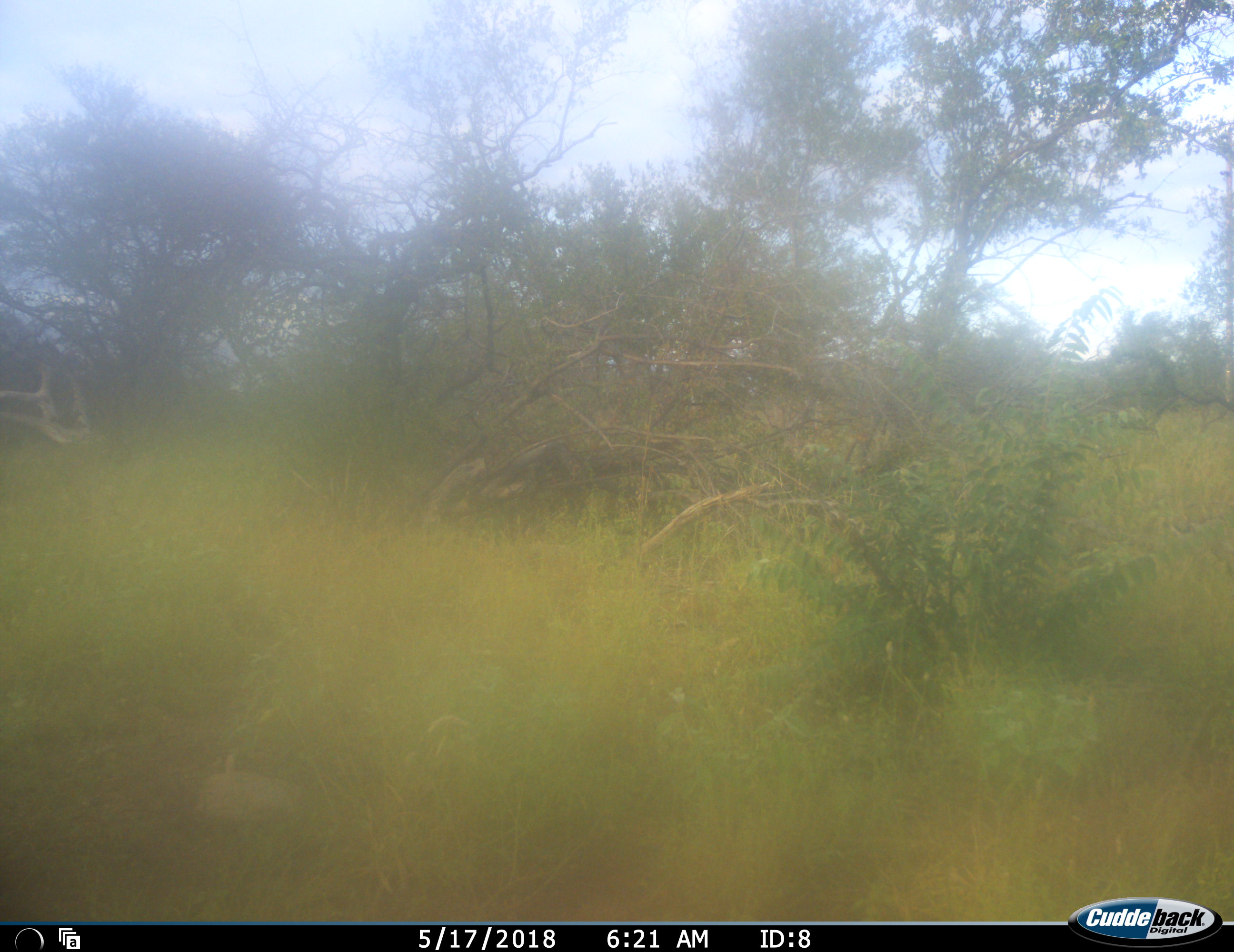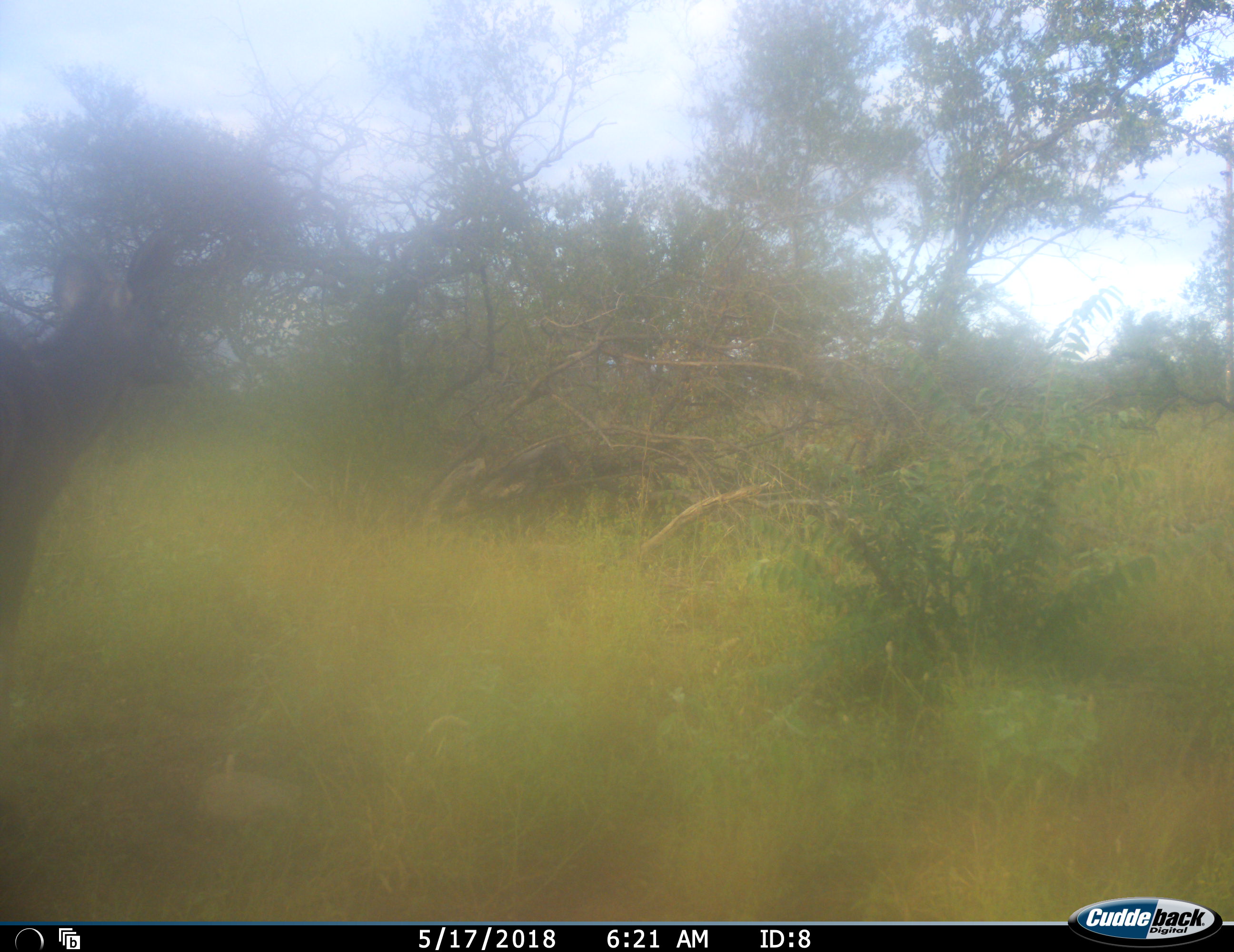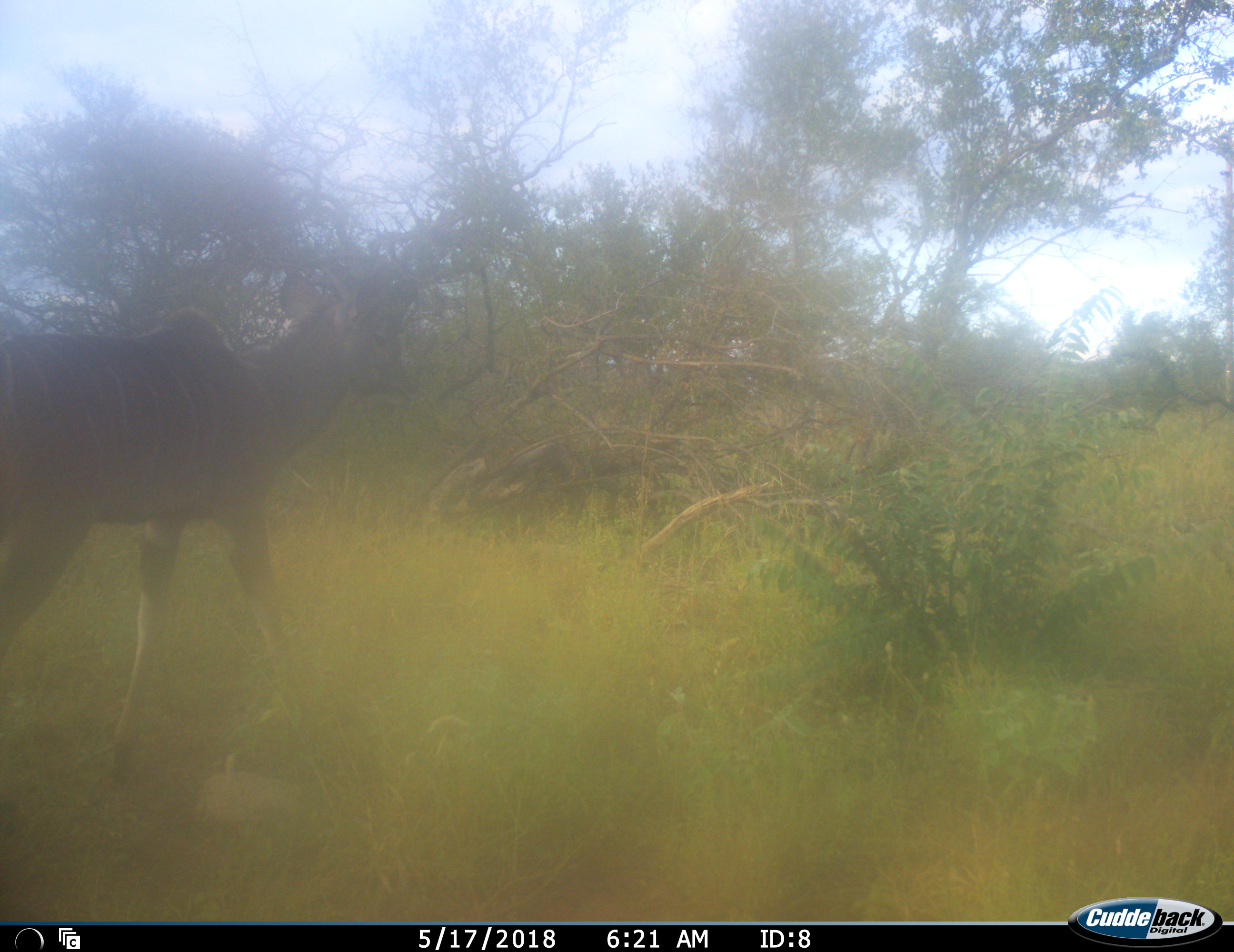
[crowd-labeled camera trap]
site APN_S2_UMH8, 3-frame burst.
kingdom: Animalia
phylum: Chordata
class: Mammalia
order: Artiodactyla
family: Bovidae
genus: Tragelaphus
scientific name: Tragelaphus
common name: kudu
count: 1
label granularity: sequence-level